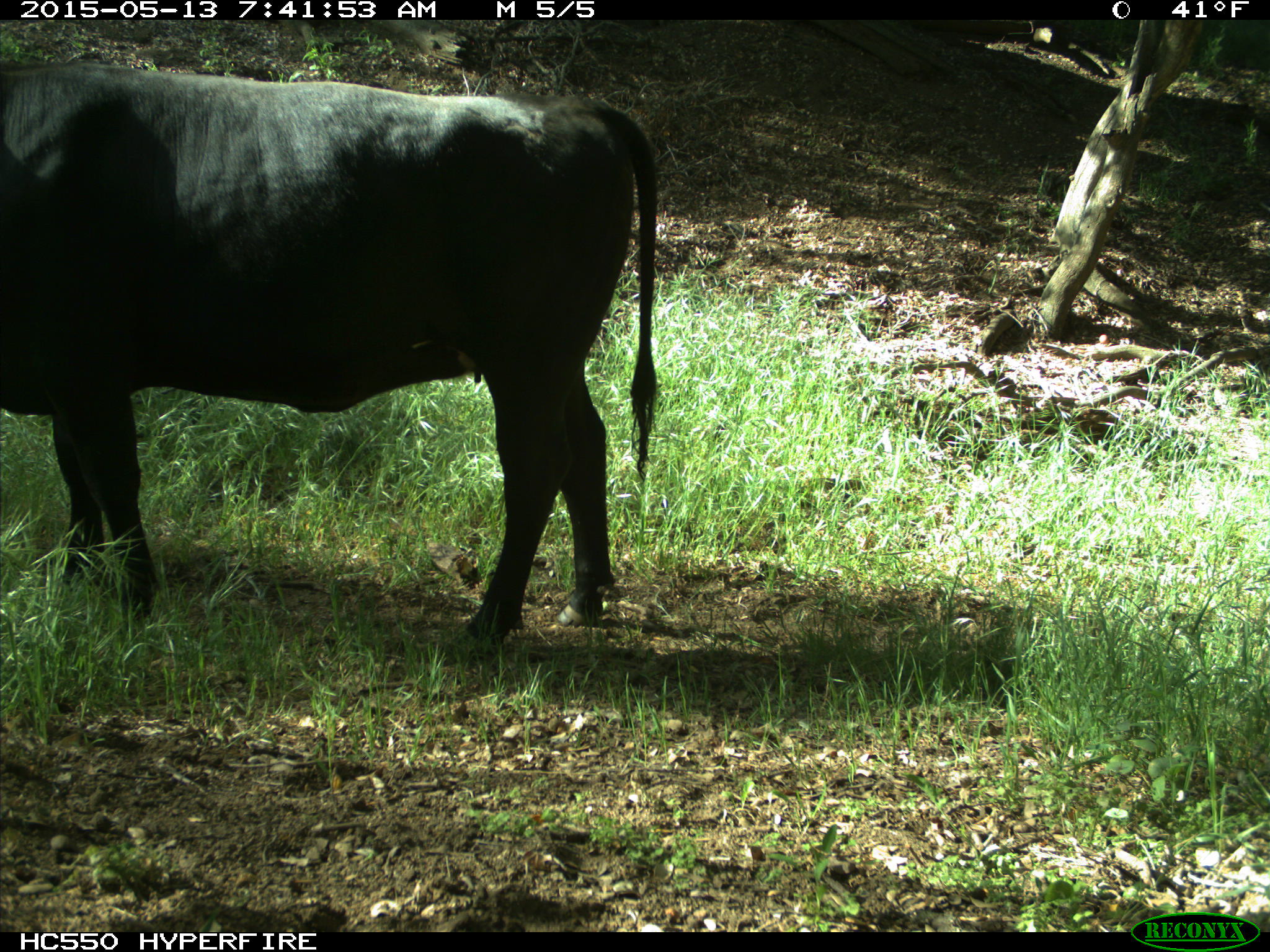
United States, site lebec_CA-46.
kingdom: Animalia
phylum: Chordata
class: Mammalia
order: Artiodactyla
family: Bovidae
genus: Bos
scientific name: Bos taurus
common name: domestic cow